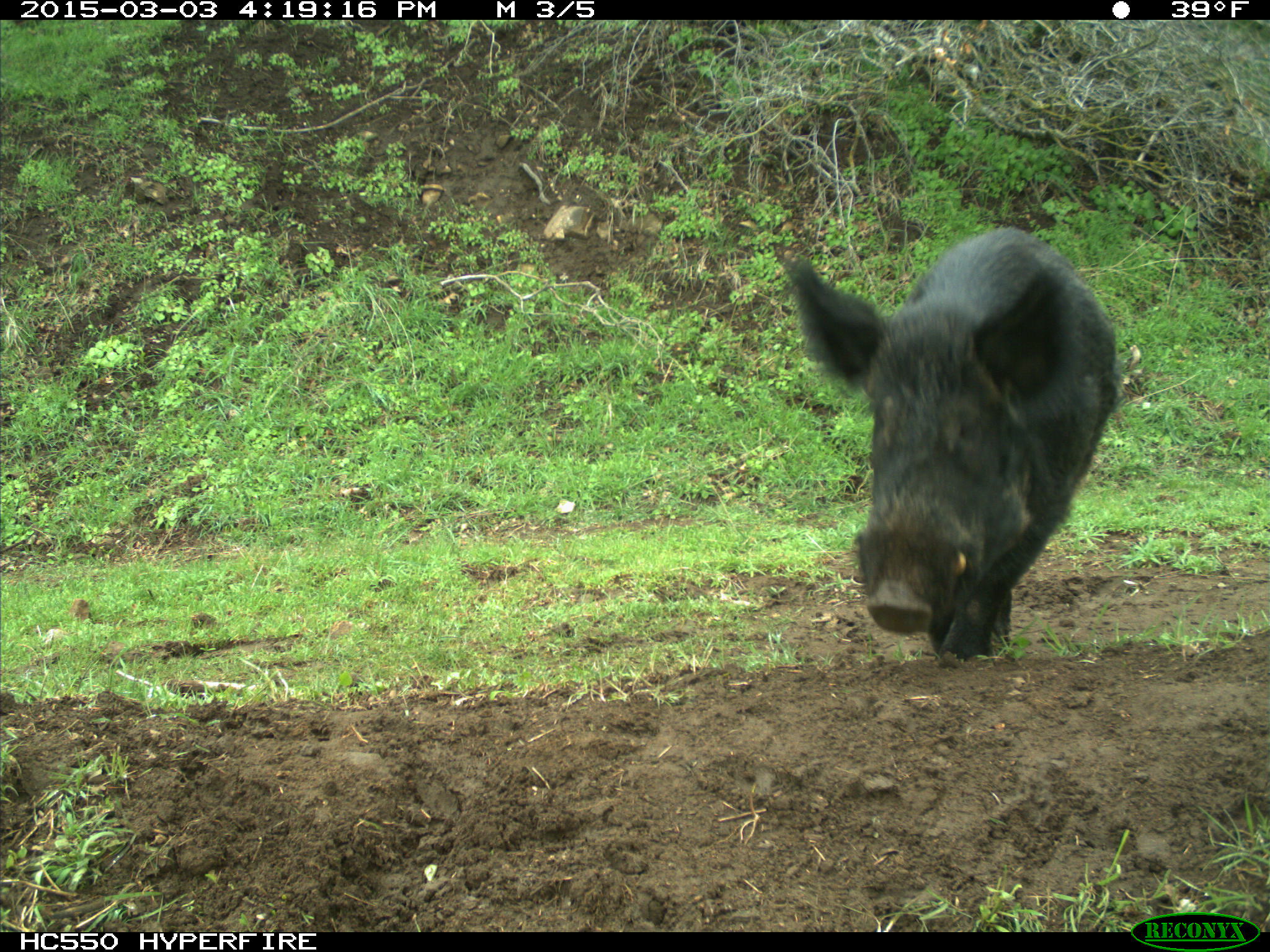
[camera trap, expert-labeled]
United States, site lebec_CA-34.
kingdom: Animalia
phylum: Chordata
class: Mammalia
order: Artiodactyla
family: Suidae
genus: Sus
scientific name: Sus scrofa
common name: wild boar